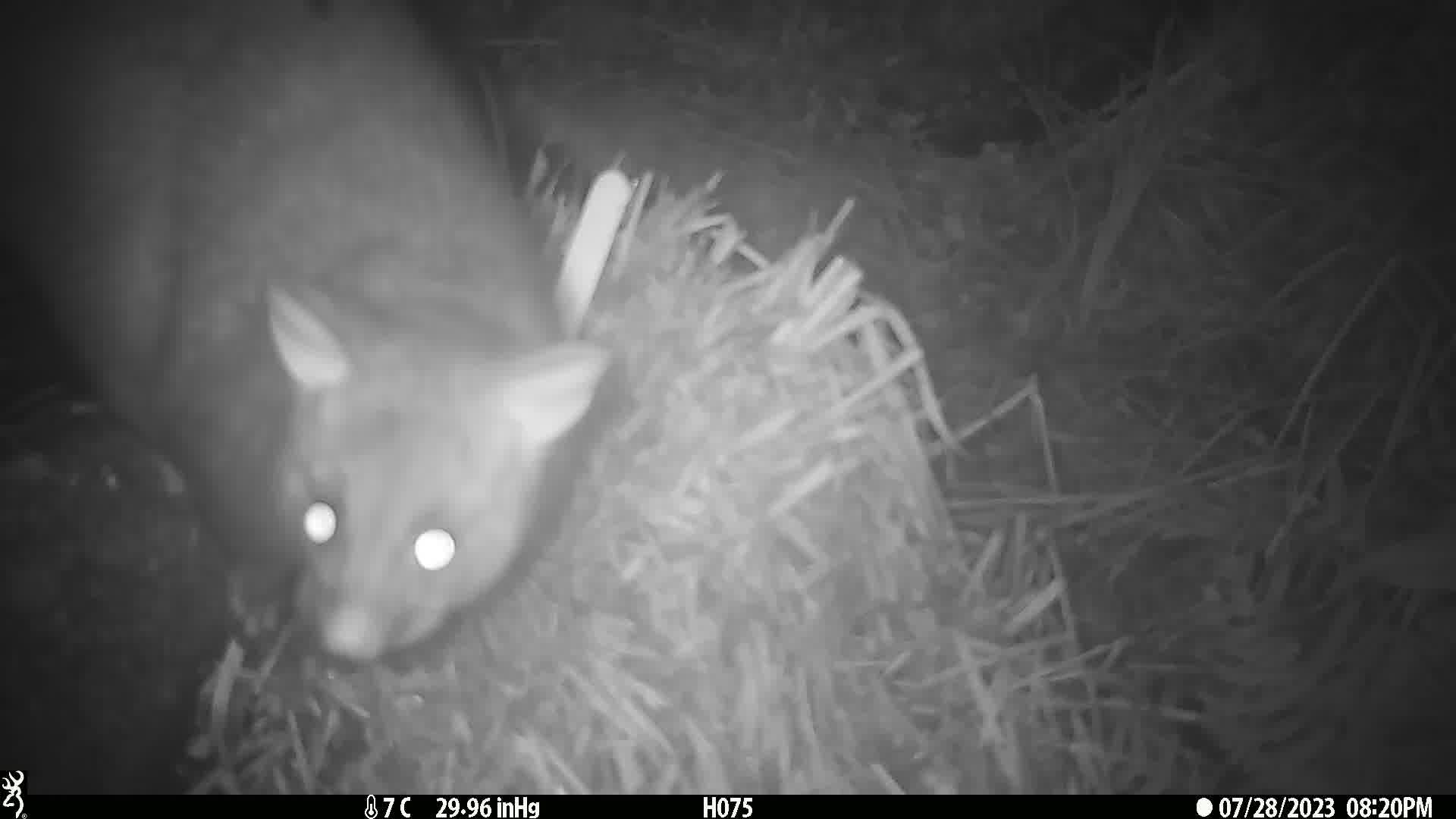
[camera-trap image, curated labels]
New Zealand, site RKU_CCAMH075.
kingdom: Animalia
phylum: Chordata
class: Mammalia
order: Diprotodontia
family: Phalangeridae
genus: Trichosurus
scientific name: Trichosurus vulpecula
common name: common brushtail possum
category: possum